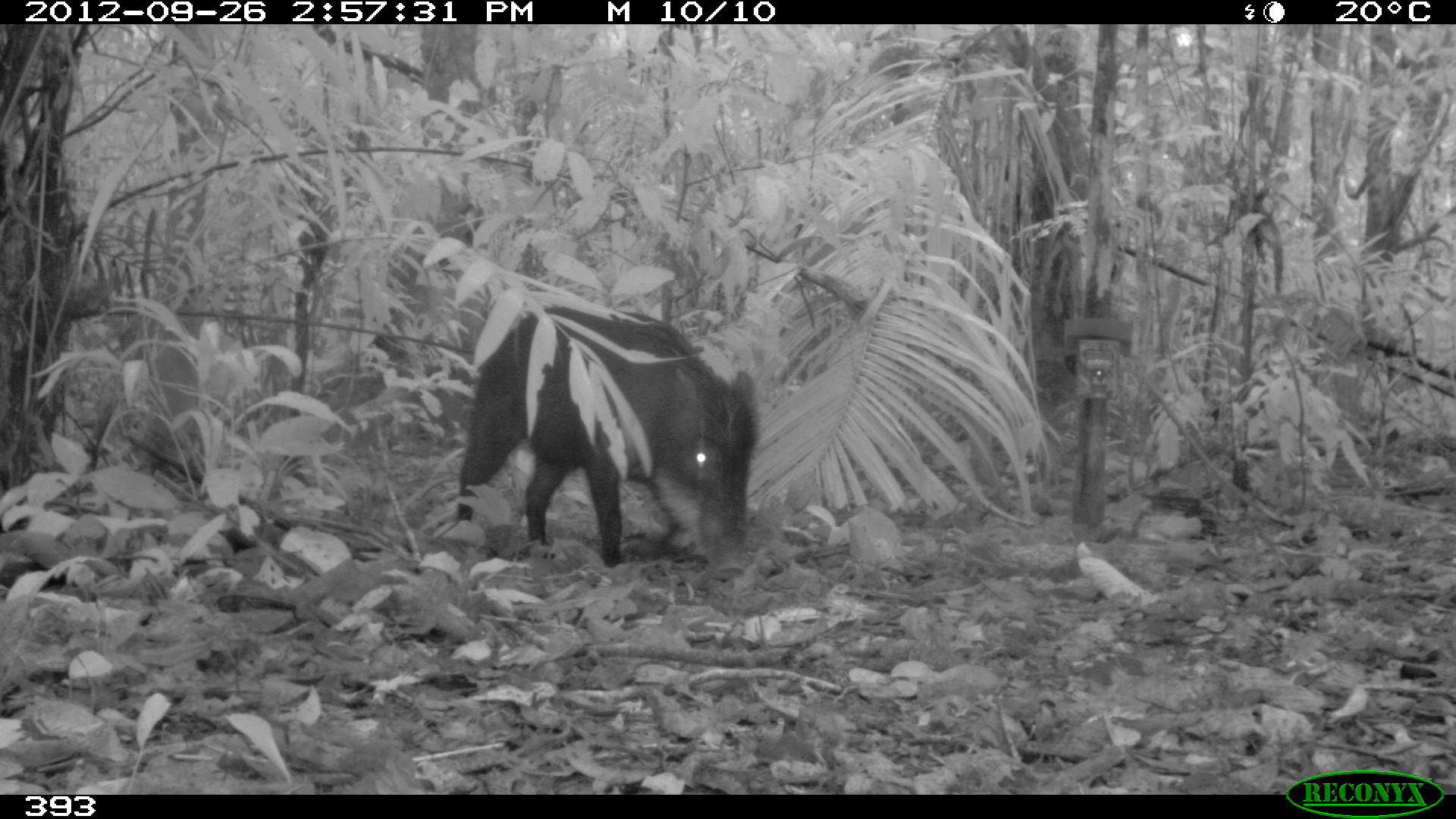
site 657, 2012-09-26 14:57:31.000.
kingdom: Animalia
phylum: Chordata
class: Mammalia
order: Artiodactyla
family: Tayassuidae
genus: Tayassu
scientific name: Tayassu pecari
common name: white-lipped peccary